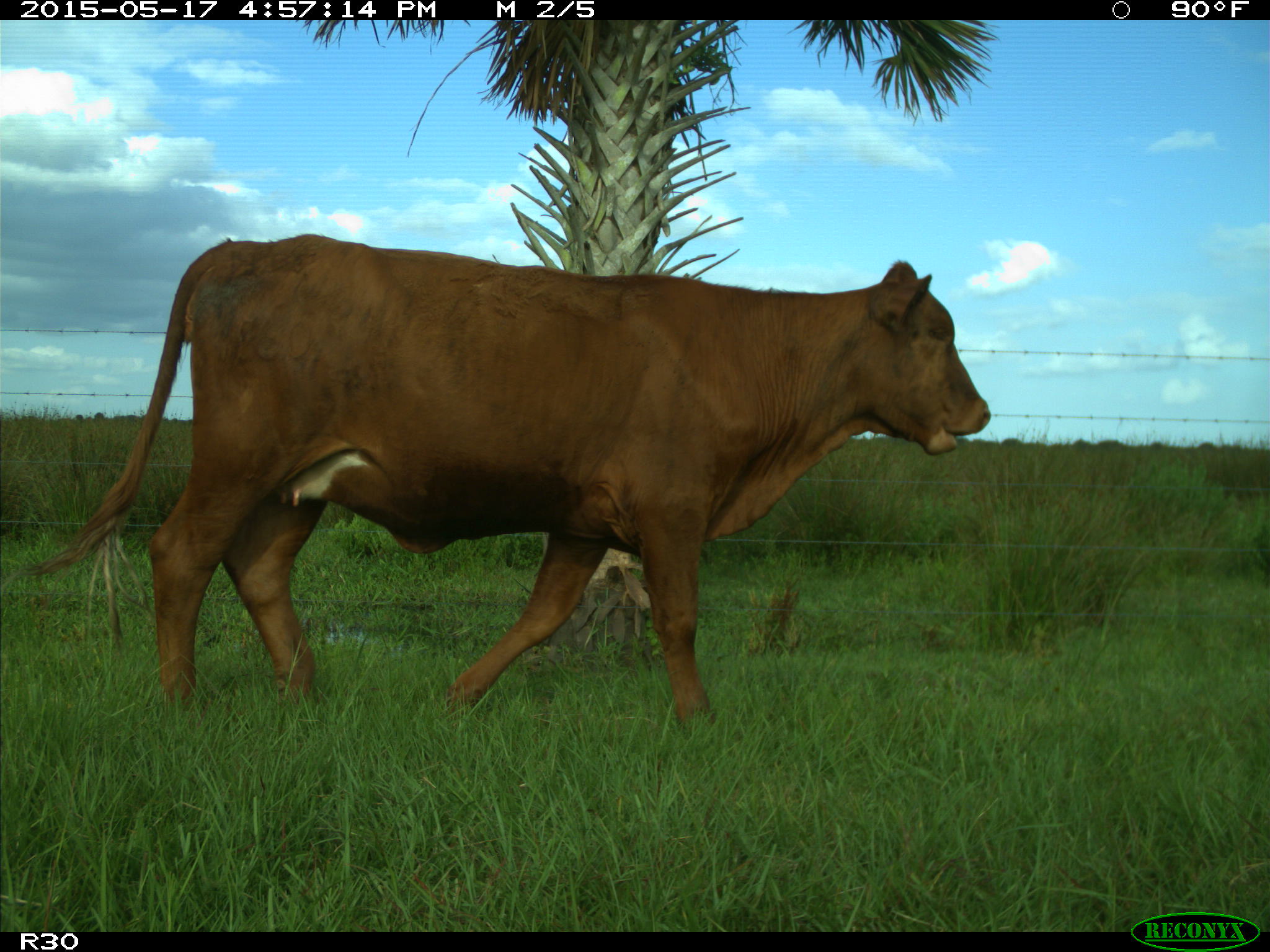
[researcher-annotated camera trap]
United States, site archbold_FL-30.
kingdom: Animalia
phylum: Chordata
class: Mammalia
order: Artiodactyla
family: Bovidae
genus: Bos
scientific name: Bos taurus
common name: domestic cow